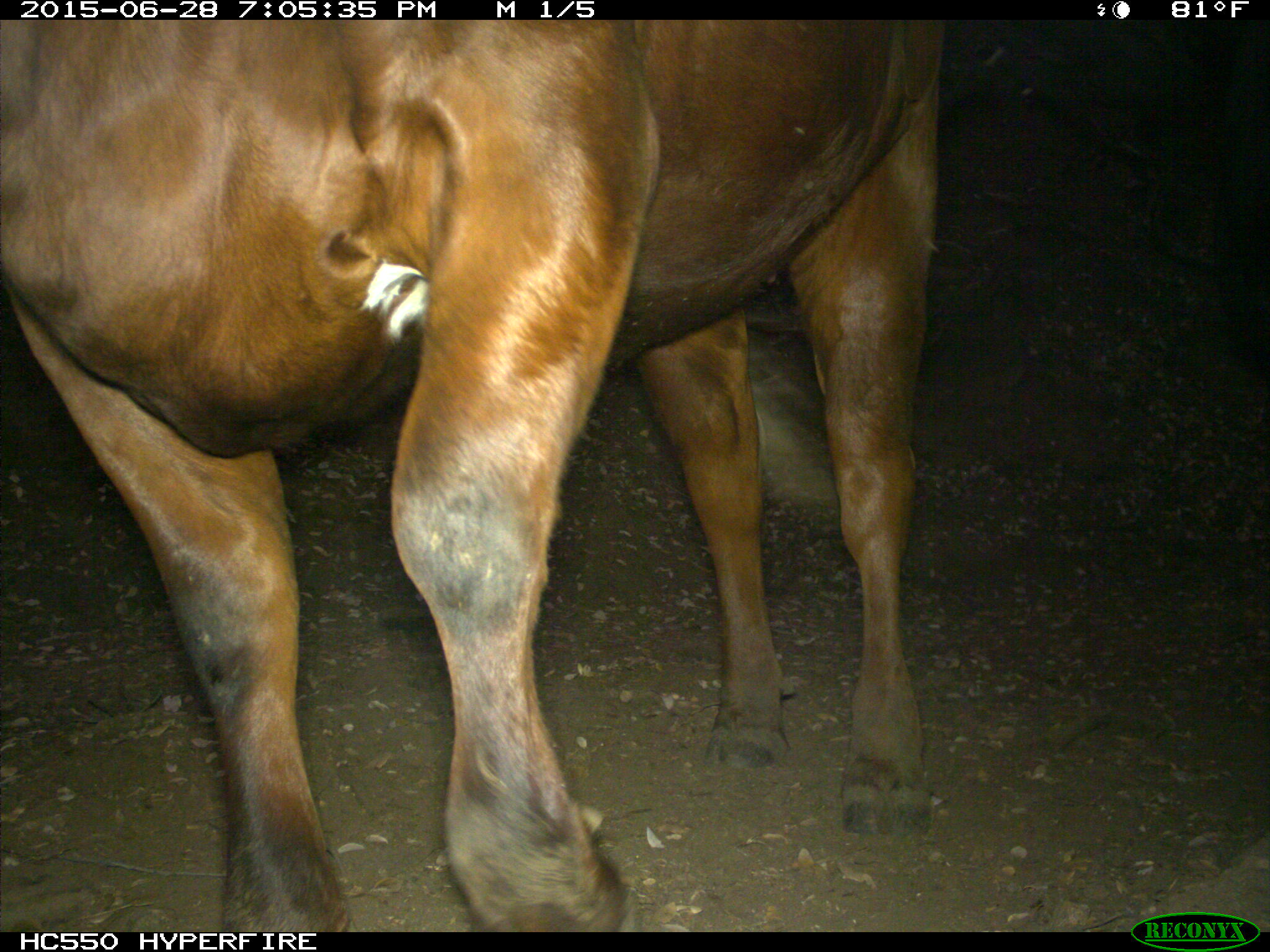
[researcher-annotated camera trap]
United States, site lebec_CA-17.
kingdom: Animalia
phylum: Chordata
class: Mammalia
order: Artiodactyla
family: Bovidae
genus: Bos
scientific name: Bos taurus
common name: domestic cow